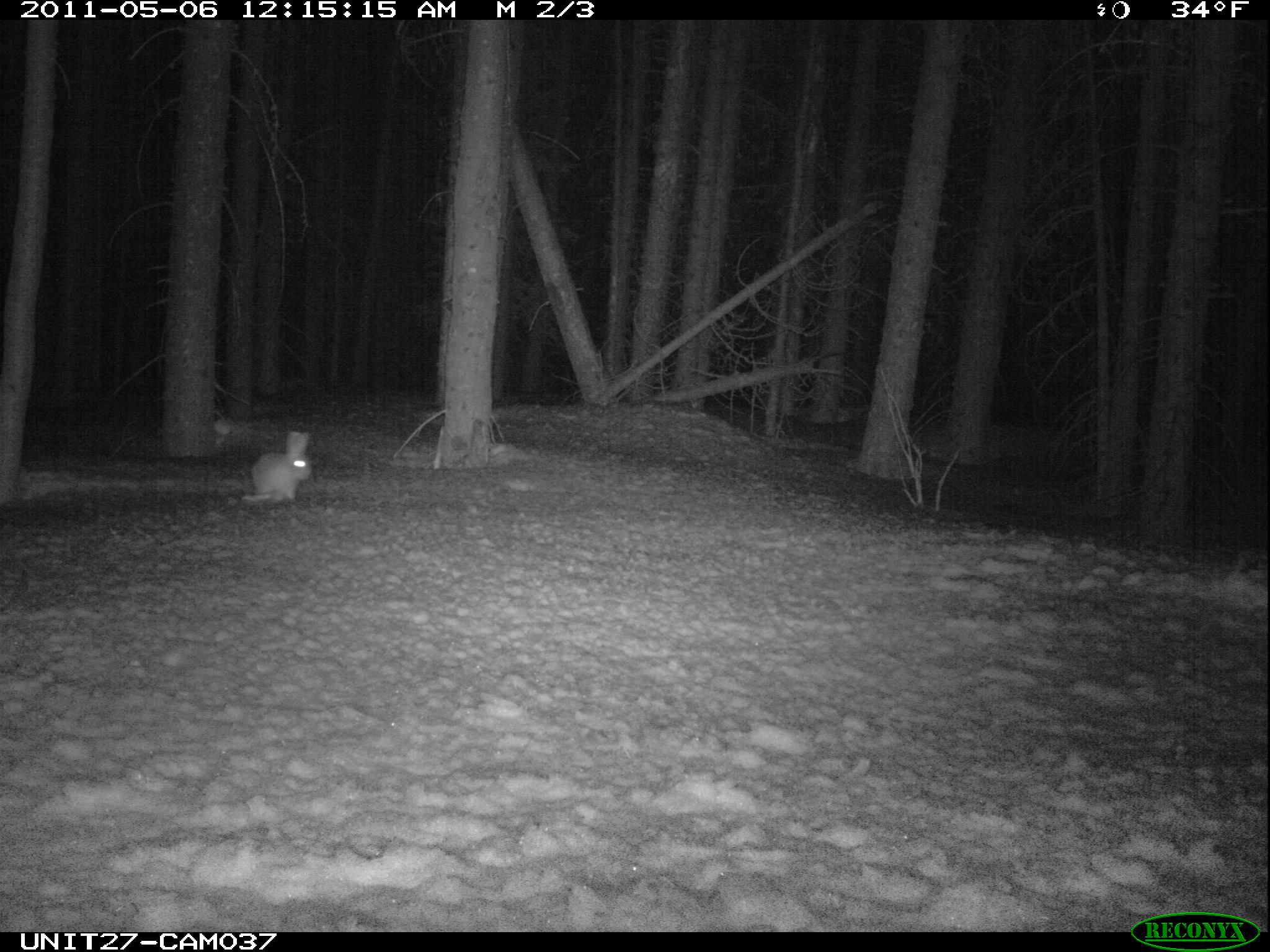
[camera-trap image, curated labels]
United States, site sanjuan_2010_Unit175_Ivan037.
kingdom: Animalia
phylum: Chordata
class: Mammalia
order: Lagomorpha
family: Leporidae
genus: Lepus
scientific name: Lepus americanus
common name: snowshoe hare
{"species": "Lepus americanus (snowshoe hare)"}